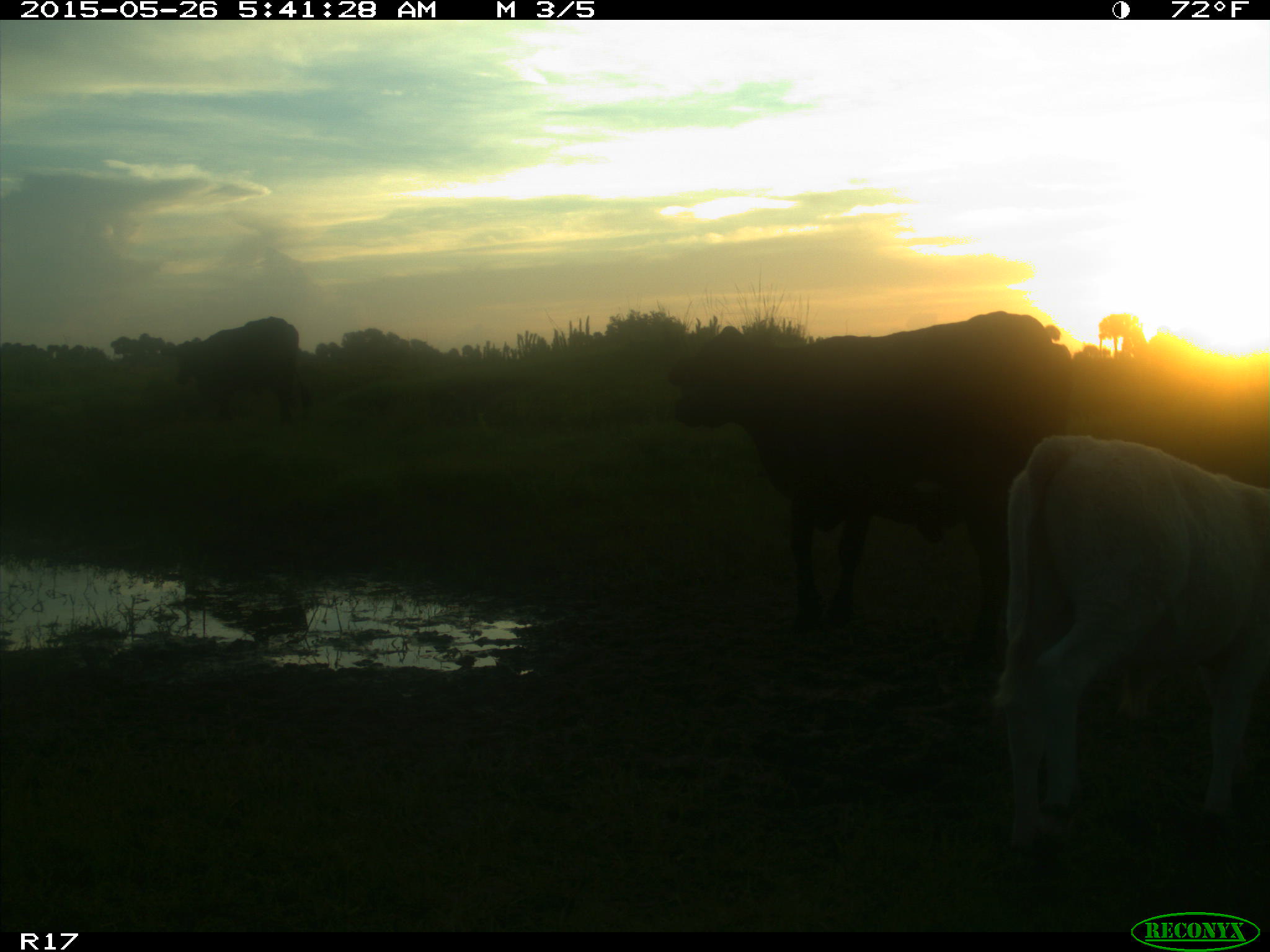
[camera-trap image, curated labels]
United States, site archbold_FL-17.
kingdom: Animalia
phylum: Chordata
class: Mammalia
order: Artiodactyla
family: Bovidae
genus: Bos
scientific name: Bos taurus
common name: domestic cow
Bos taurus (domestic cow).